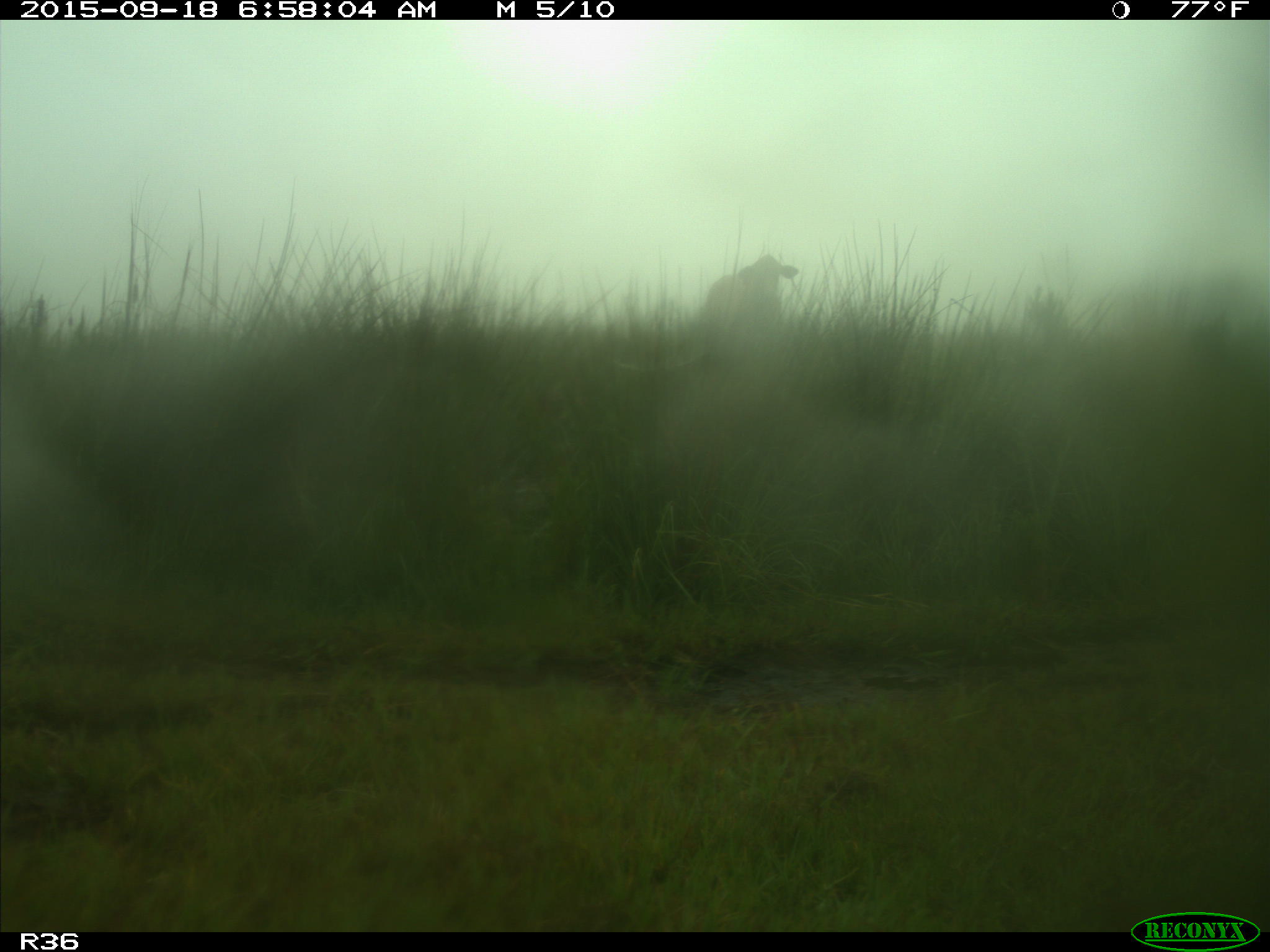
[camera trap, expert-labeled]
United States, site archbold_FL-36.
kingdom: Animalia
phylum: Chordata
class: Mammalia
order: Artiodactyla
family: Bovidae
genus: Bos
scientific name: Bos taurus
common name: domestic cow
Bos taurus (domestic cow).